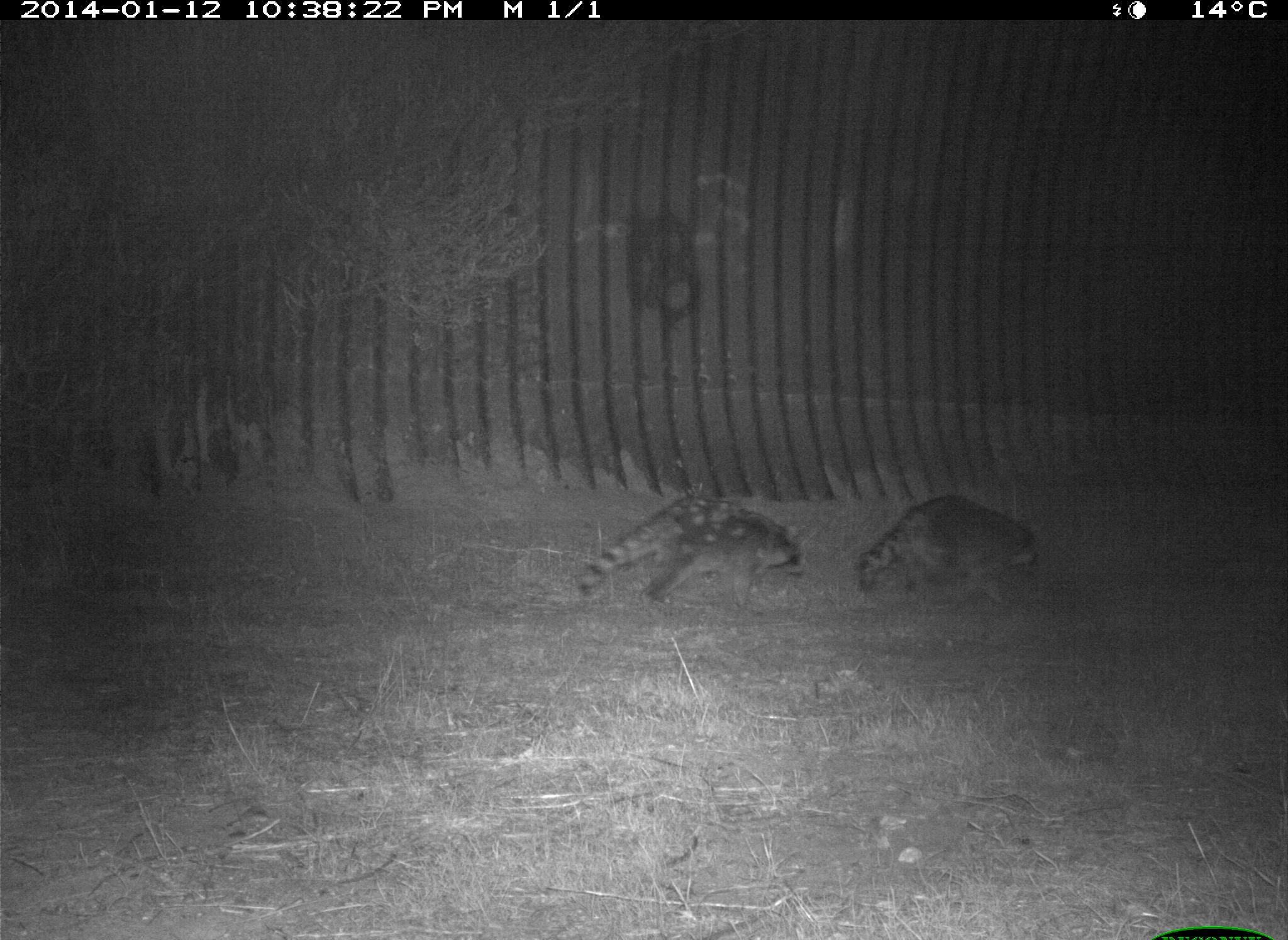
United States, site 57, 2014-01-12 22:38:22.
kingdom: Animalia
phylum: Chordata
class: Mammalia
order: Carnivora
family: Procyonidae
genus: Procyon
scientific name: Procyon lotor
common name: raccoon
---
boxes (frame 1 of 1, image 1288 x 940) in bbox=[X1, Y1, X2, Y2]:
raccoon: bbox=[574, 494, 808, 619]; bbox=[849, 491, 1042, 610]